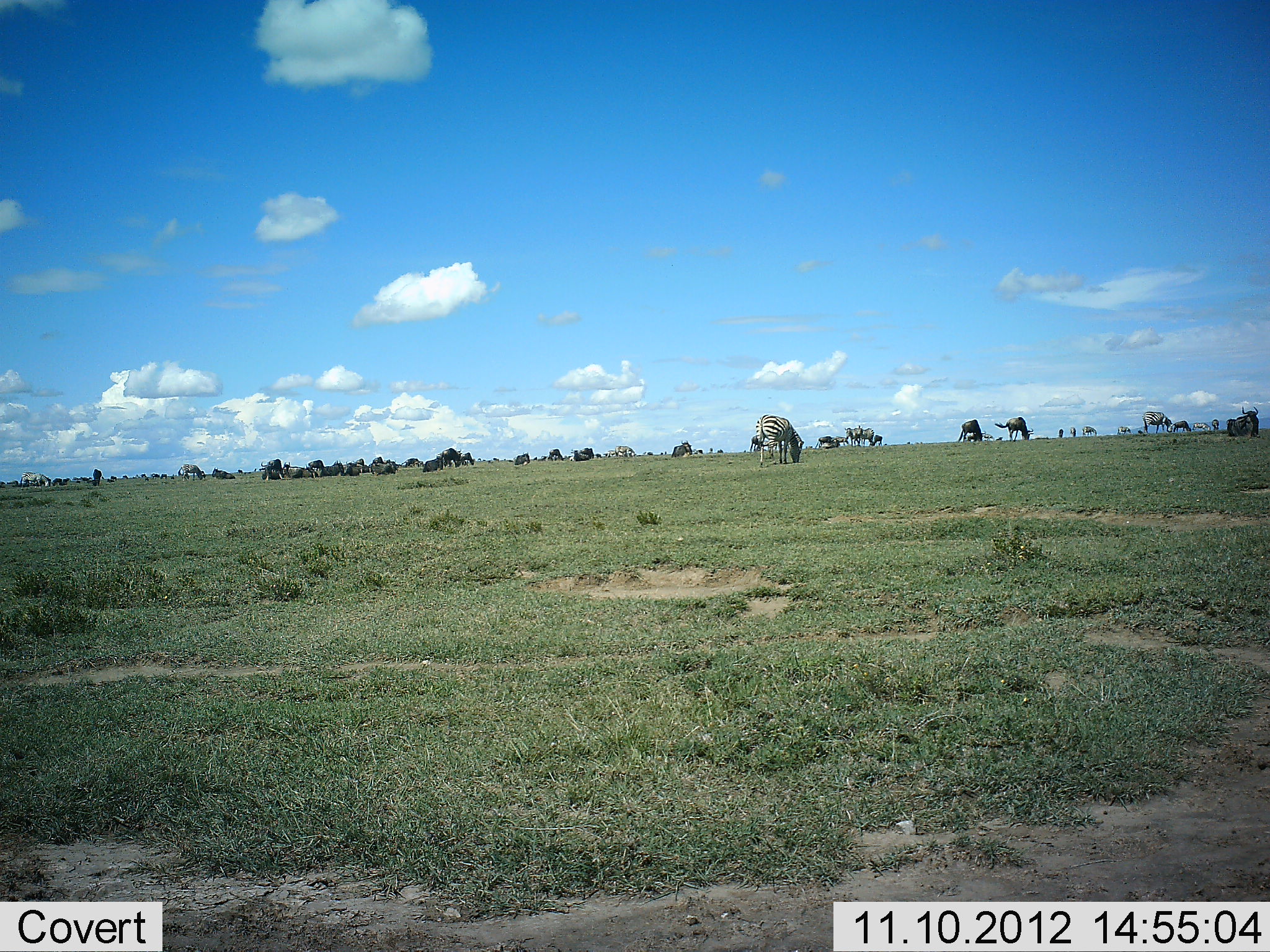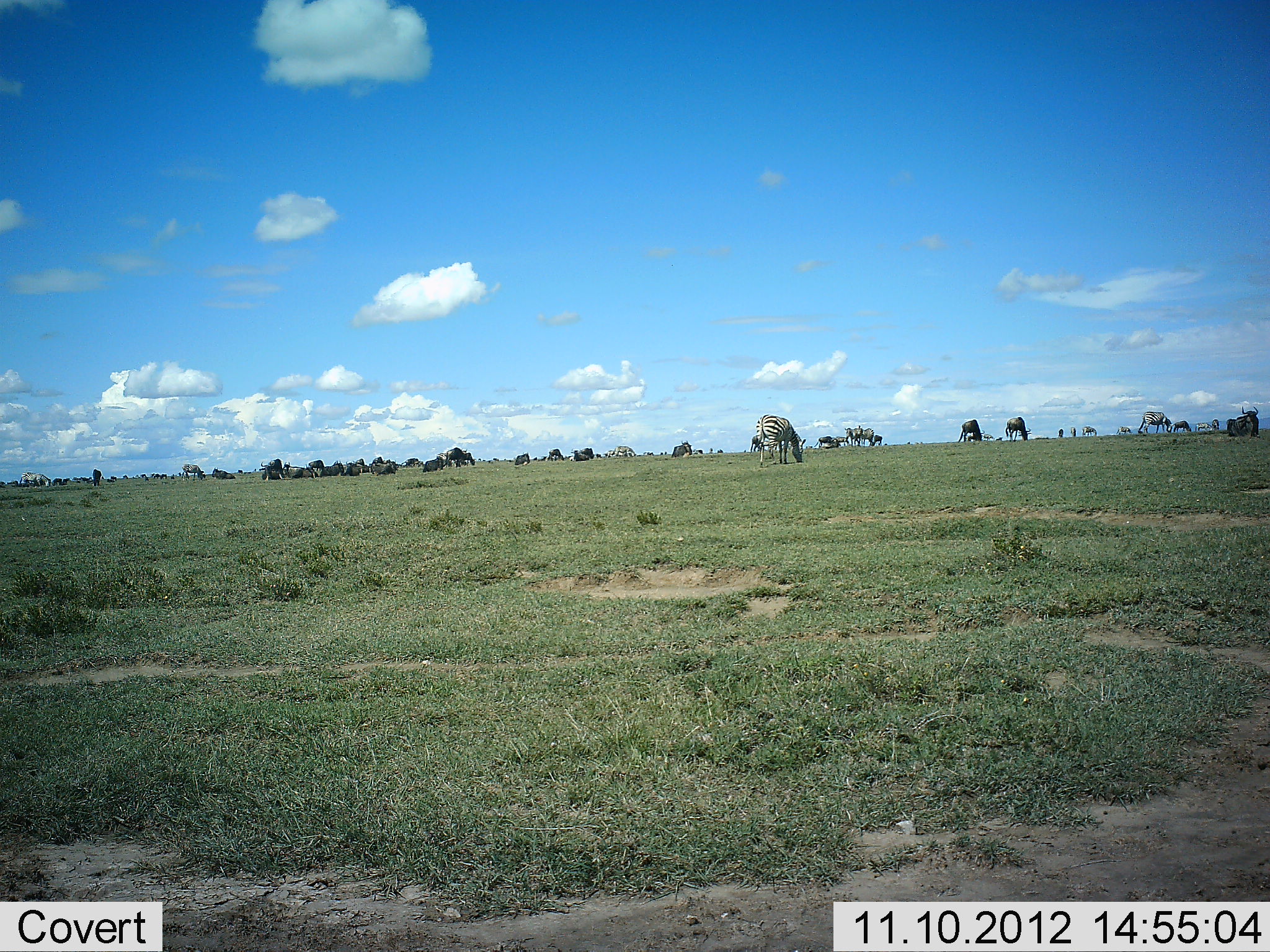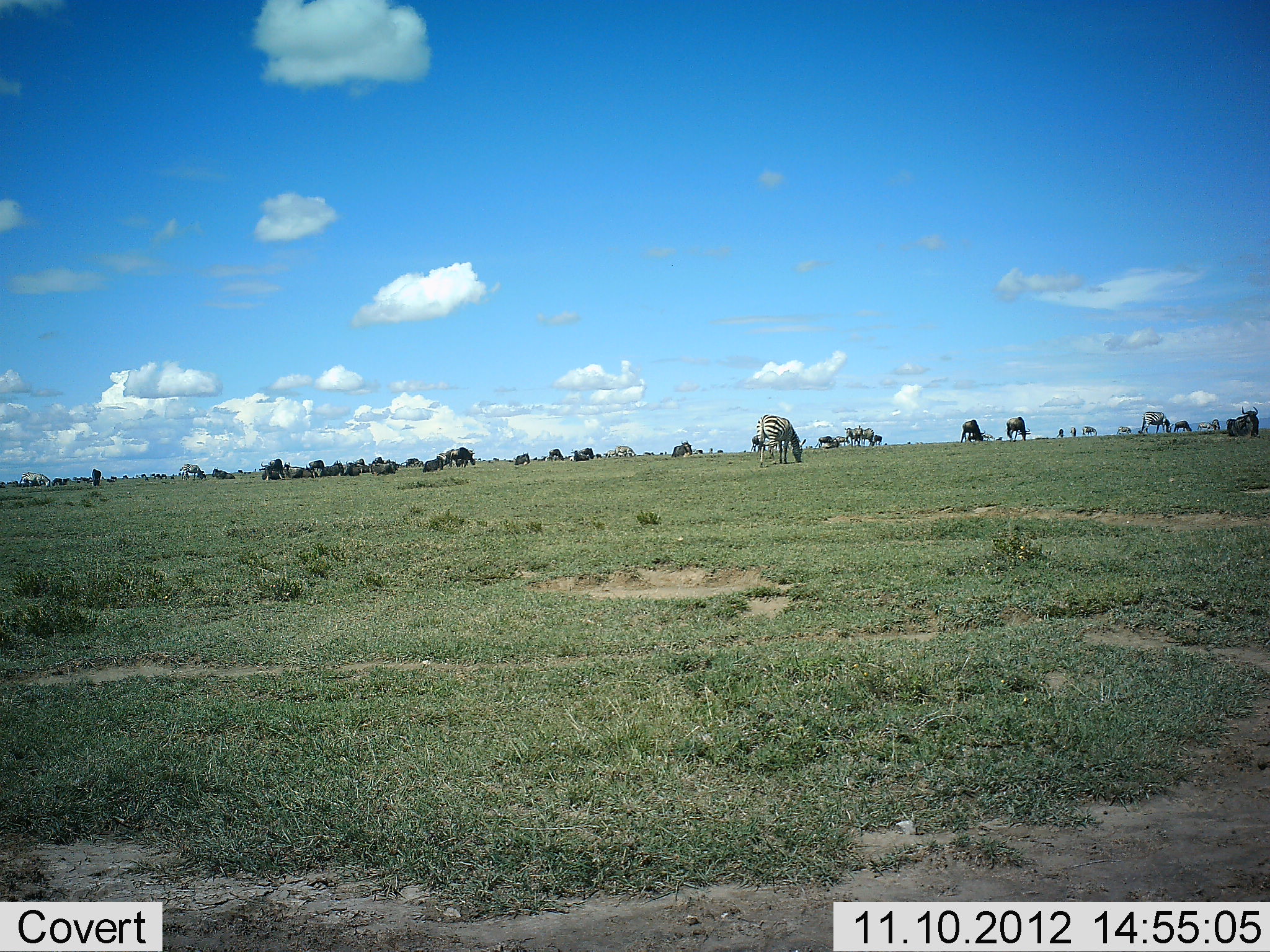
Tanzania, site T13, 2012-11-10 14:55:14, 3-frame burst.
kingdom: Animalia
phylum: Chordata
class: Mammalia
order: Artiodactyla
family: Bovidae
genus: Connochaetes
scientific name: Connochaetes taurinus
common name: blue wildebeest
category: wildebeest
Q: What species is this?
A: Wildebeest (blue wildebeest) (Connochaetes taurinus).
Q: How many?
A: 11-50.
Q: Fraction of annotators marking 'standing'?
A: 55%.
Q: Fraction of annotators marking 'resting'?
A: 45%.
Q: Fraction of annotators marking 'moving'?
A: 18%.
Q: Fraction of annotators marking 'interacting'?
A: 0%.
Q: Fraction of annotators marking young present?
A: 0%.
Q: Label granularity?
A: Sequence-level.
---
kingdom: Animalia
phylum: Chordata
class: Mammalia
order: Perissodactyla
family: Equidae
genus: Equus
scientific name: Equus quagga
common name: plains zebra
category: zebra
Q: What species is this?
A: Zebra (plains zebra) (Equus quagga).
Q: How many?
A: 5.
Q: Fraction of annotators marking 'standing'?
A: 42%.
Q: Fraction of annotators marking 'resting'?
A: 0%.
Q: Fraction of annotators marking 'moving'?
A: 0%.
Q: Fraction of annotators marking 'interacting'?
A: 0%.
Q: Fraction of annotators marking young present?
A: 0%.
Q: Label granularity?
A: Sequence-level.